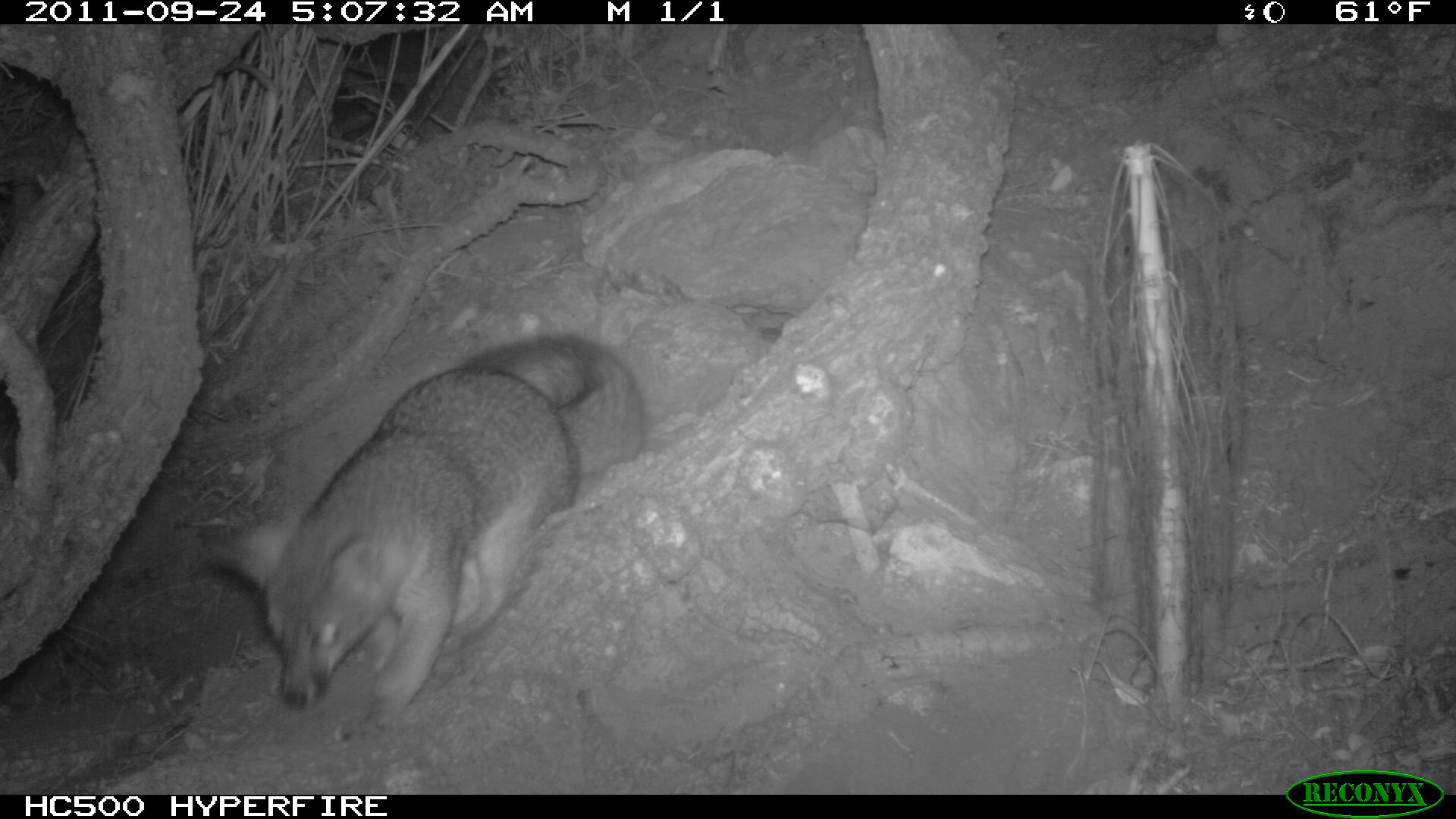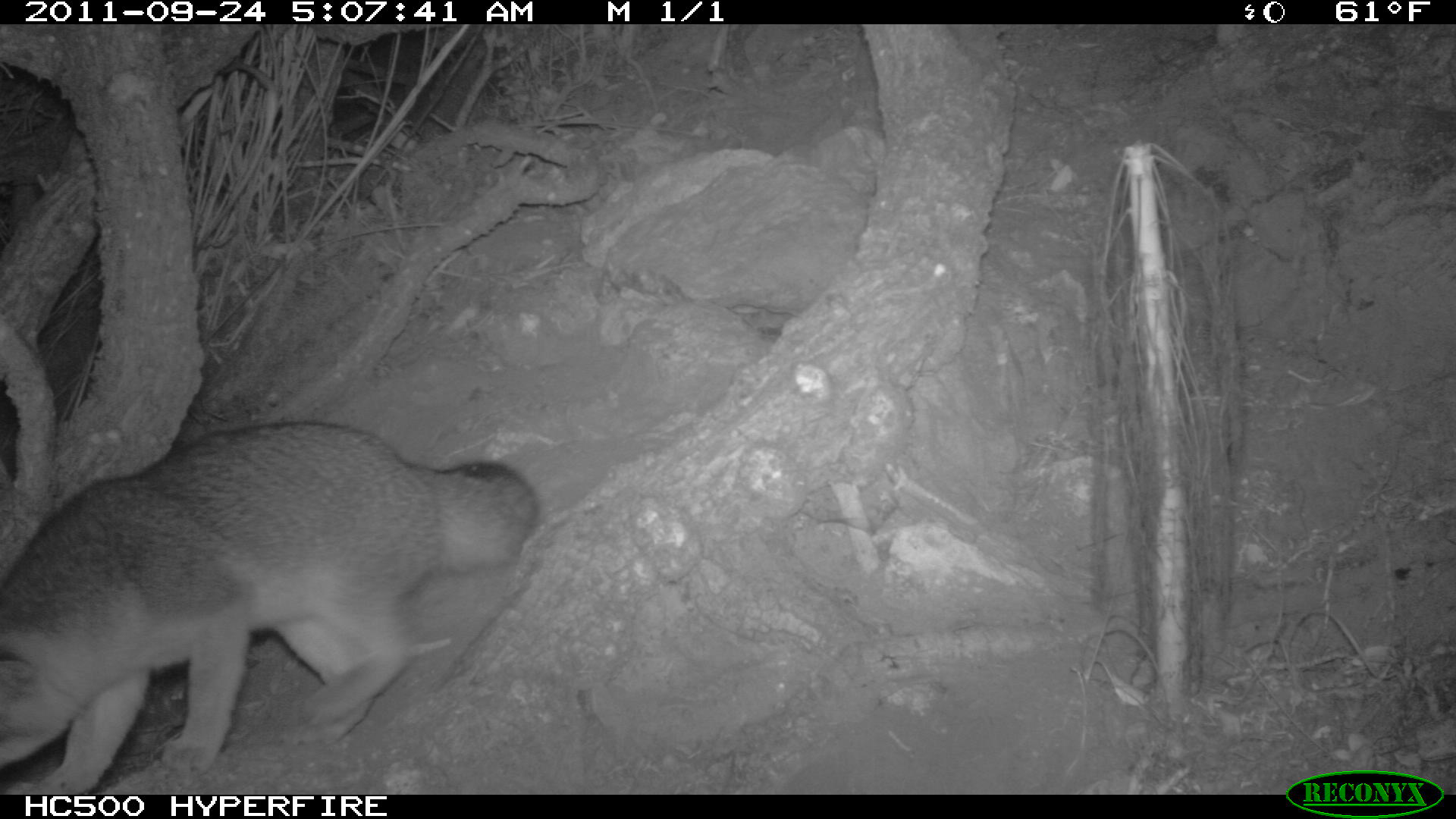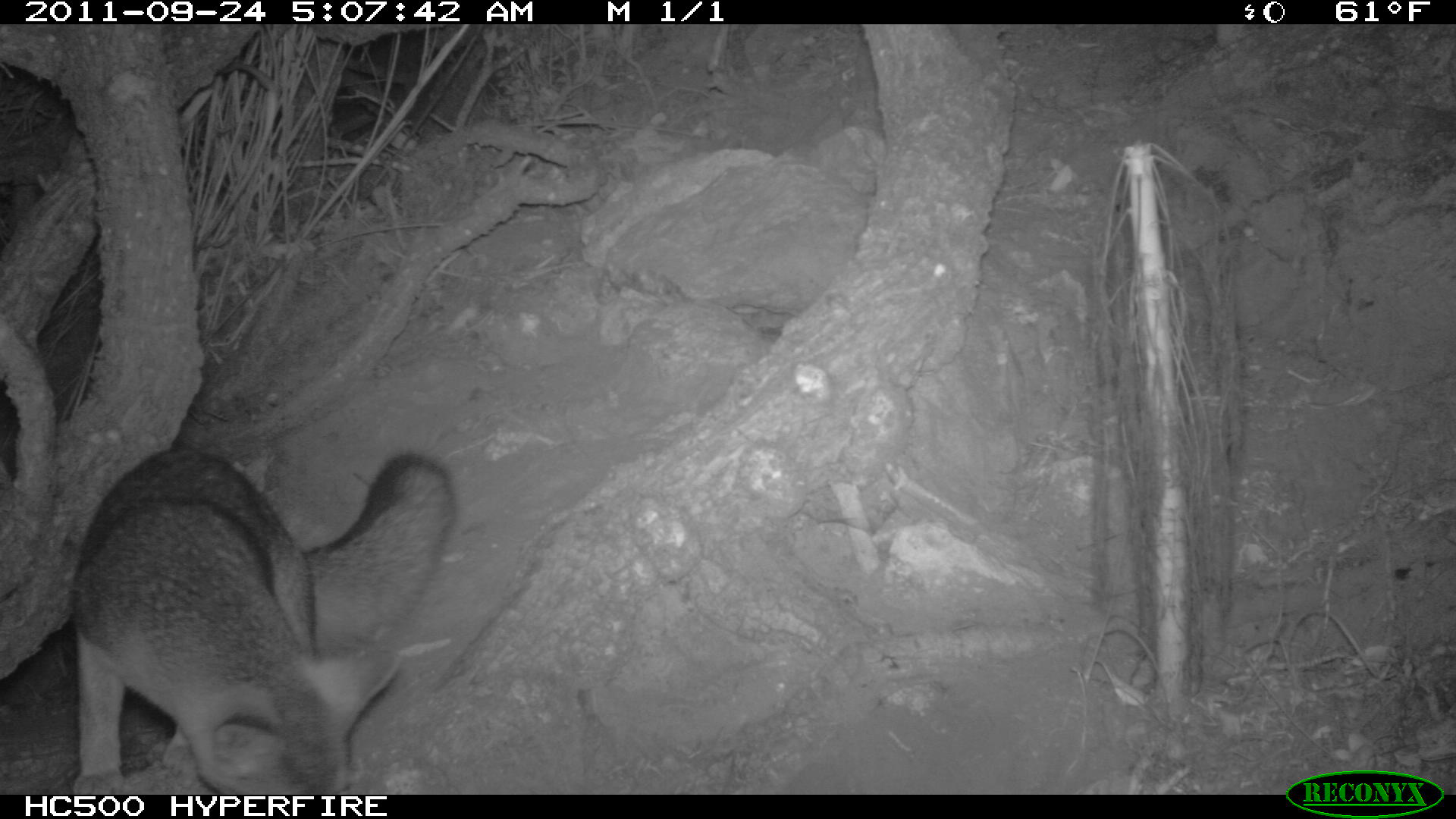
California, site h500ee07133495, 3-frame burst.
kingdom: Animalia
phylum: Chordata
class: Mammalia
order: Carnivora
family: Canidae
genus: Urocyon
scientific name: Urocyon littoralis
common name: island fox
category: fox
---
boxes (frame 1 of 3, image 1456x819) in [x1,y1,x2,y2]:
fox: [209,334,642,742]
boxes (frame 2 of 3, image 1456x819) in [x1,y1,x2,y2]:
fox: [0,419,538,795]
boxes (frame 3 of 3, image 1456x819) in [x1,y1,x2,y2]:
fox: [74,445,453,792]